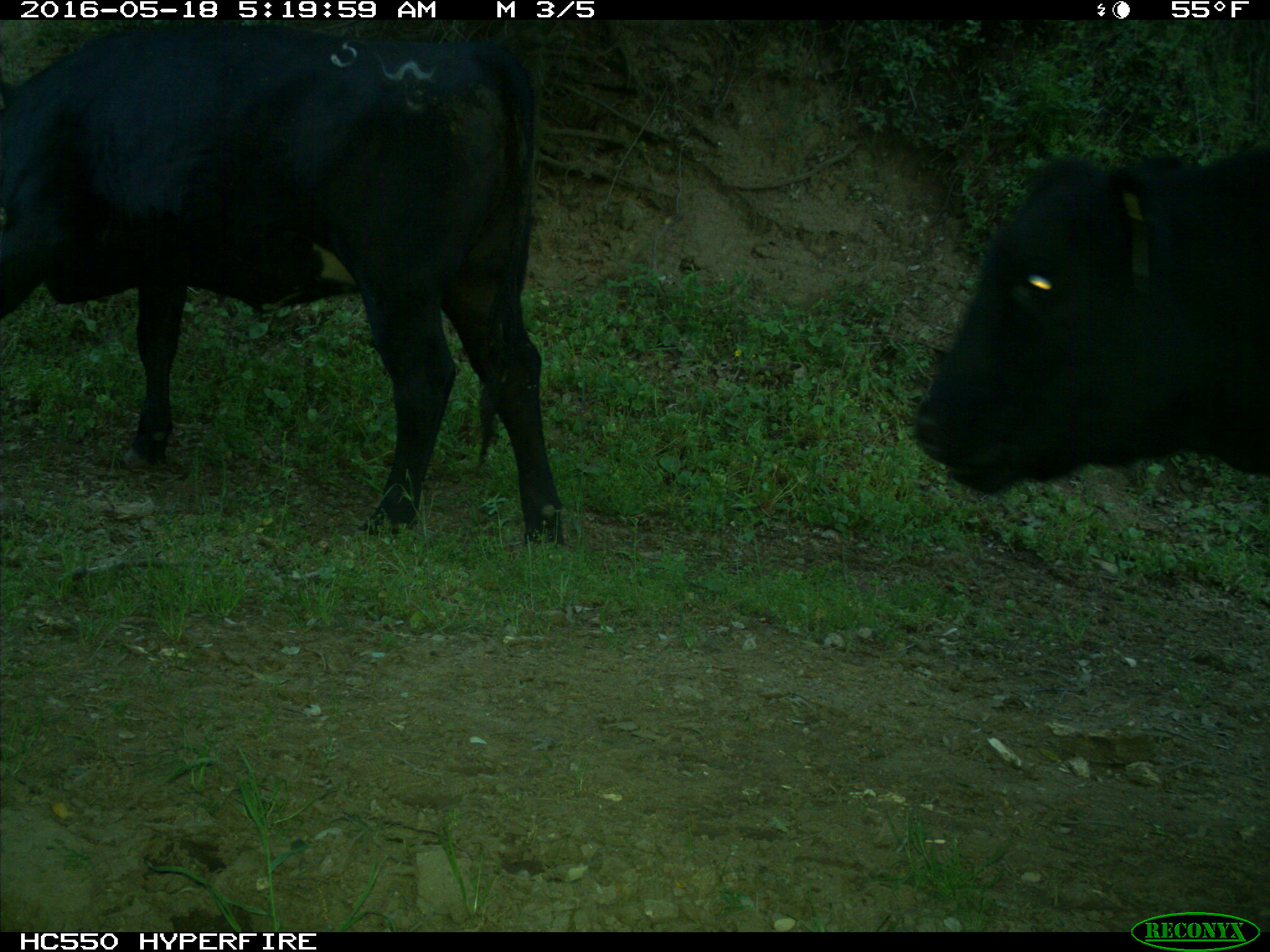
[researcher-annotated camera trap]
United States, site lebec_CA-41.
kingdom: Animalia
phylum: Chordata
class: Mammalia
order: Artiodactyla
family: Bovidae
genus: Bos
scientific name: Bos taurus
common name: domestic cow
Bos taurus (domestic cow).